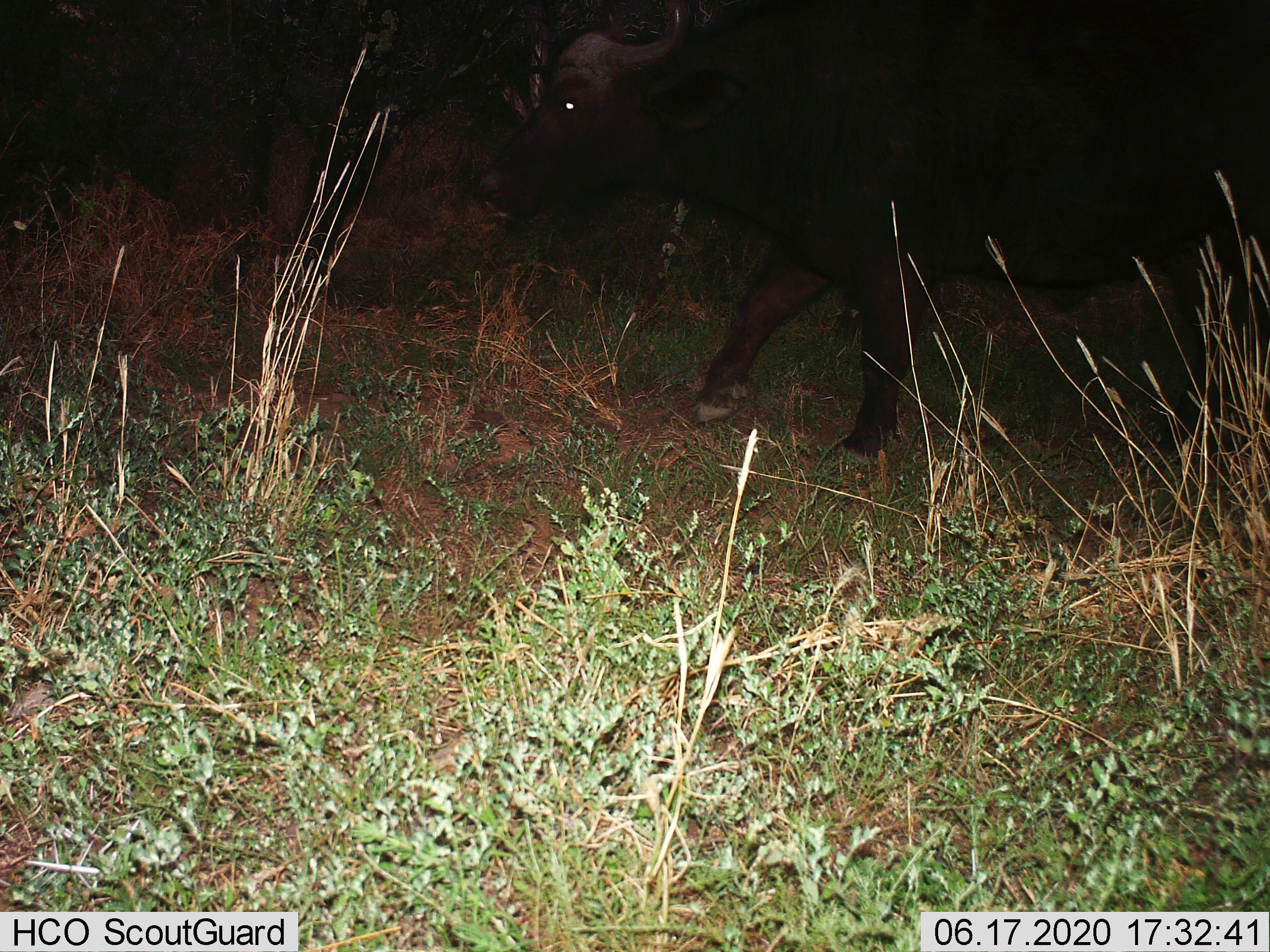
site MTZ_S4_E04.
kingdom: Animalia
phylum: Chordata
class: Mammalia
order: Artiodactyla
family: Bovidae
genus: Syncerus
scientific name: Syncerus caffer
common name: african buffalo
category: buffalo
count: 1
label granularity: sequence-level